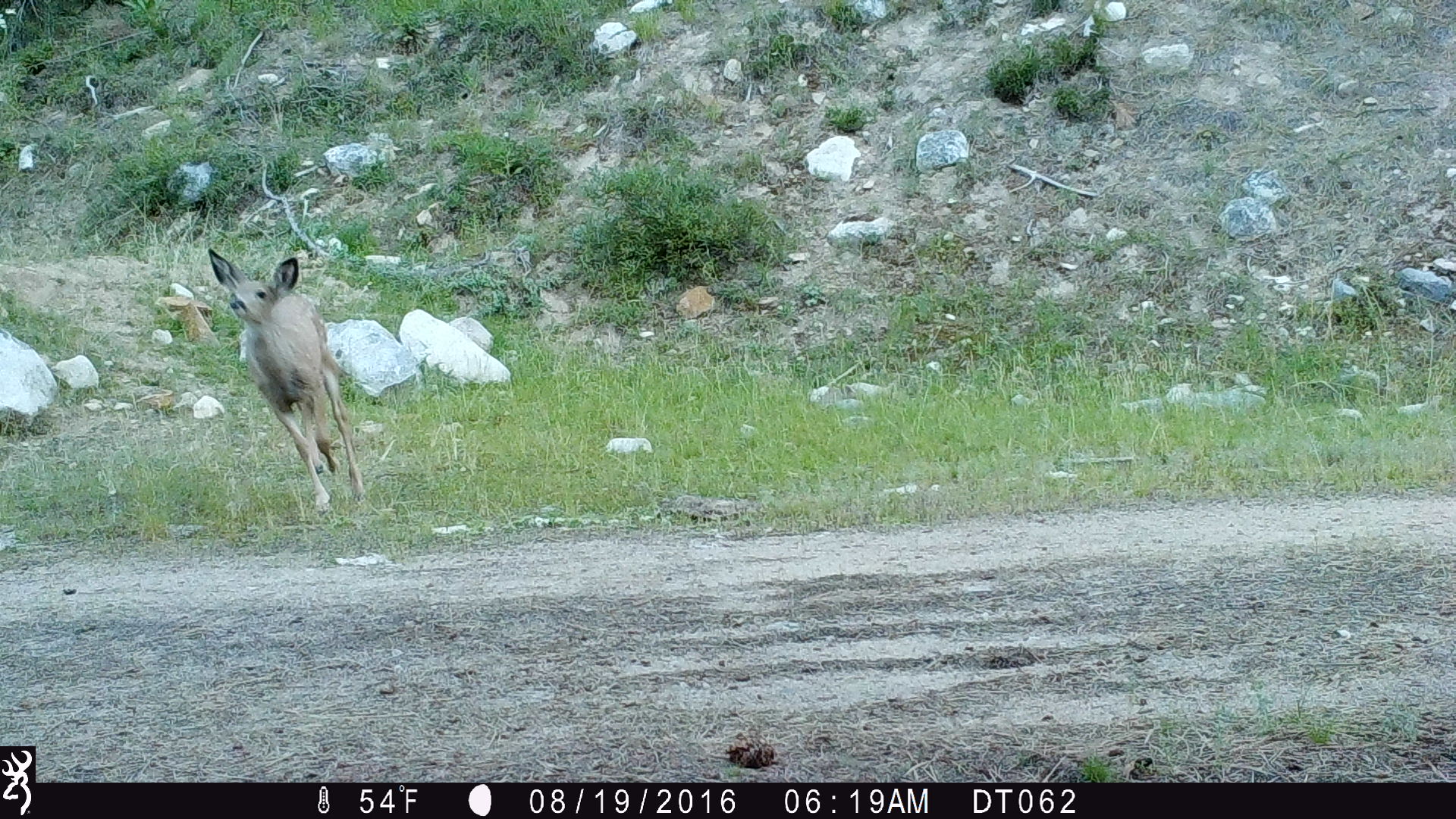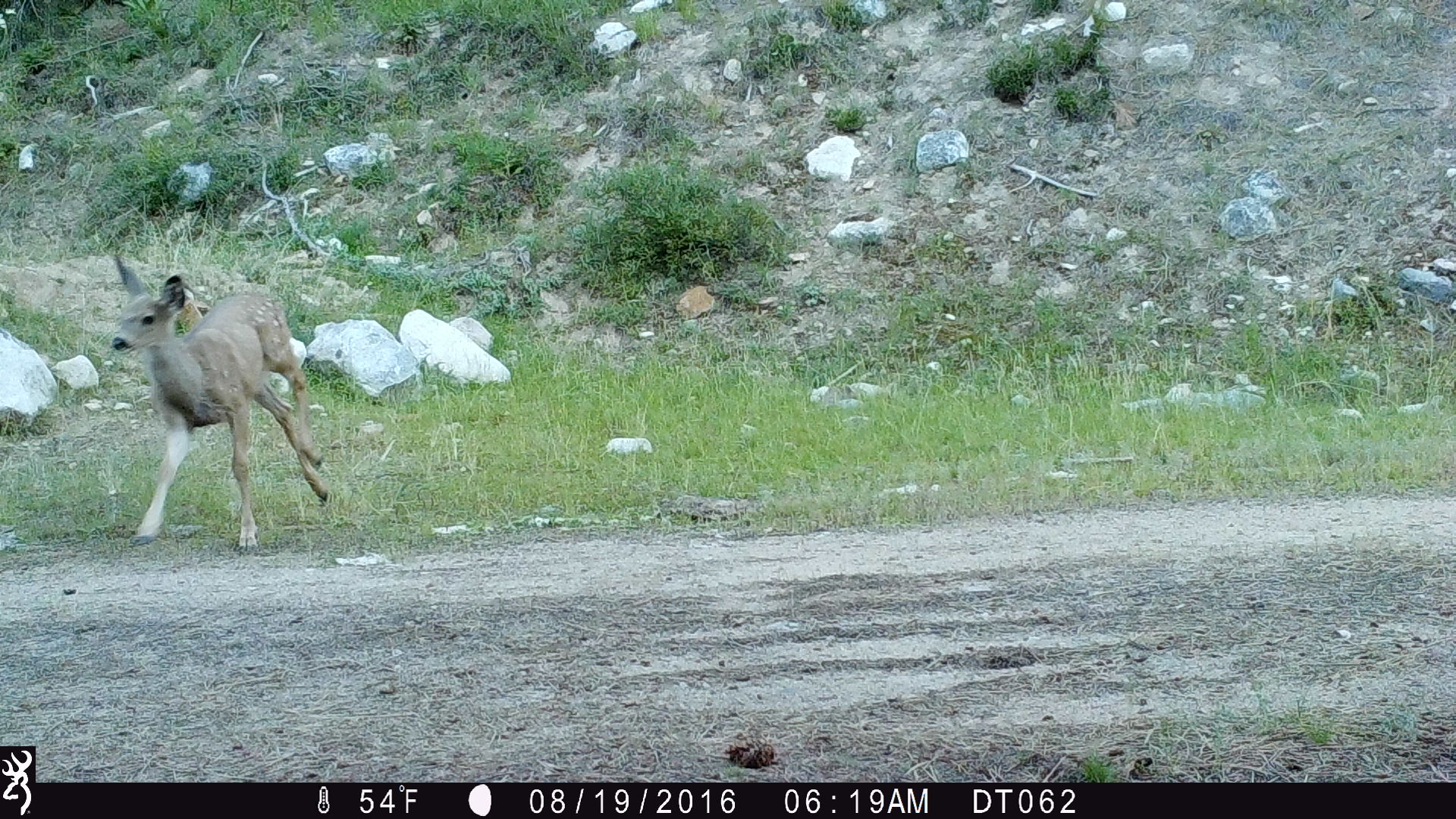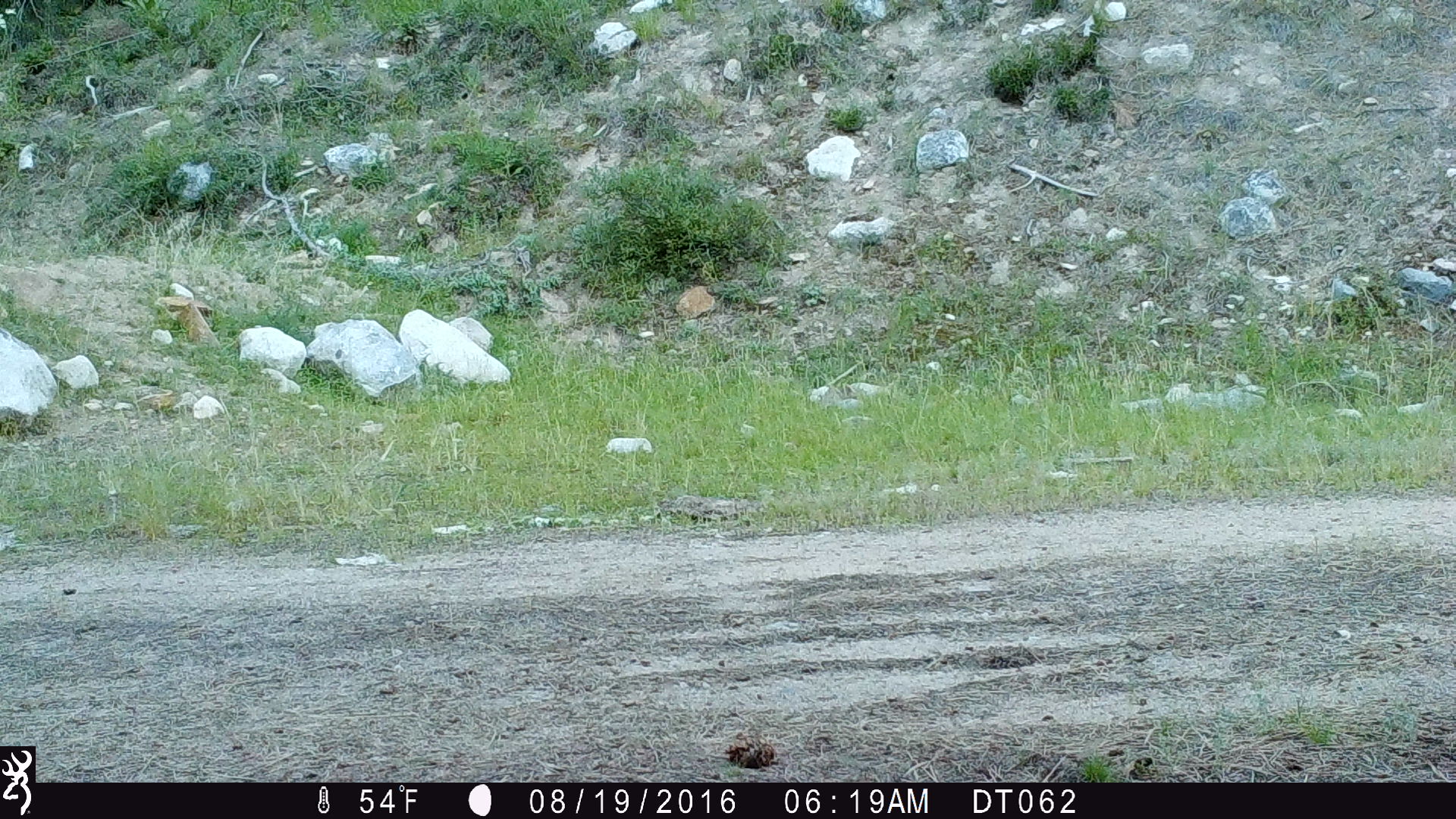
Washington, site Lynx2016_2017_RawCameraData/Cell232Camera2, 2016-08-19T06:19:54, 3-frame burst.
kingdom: Animalia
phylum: Chordata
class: Mammalia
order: Artiodactyla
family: Cervidae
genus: Odocoileus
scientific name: Odocoileus hemionus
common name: mule deer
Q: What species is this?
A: Odocoileus hemionus (mule deer).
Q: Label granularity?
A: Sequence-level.